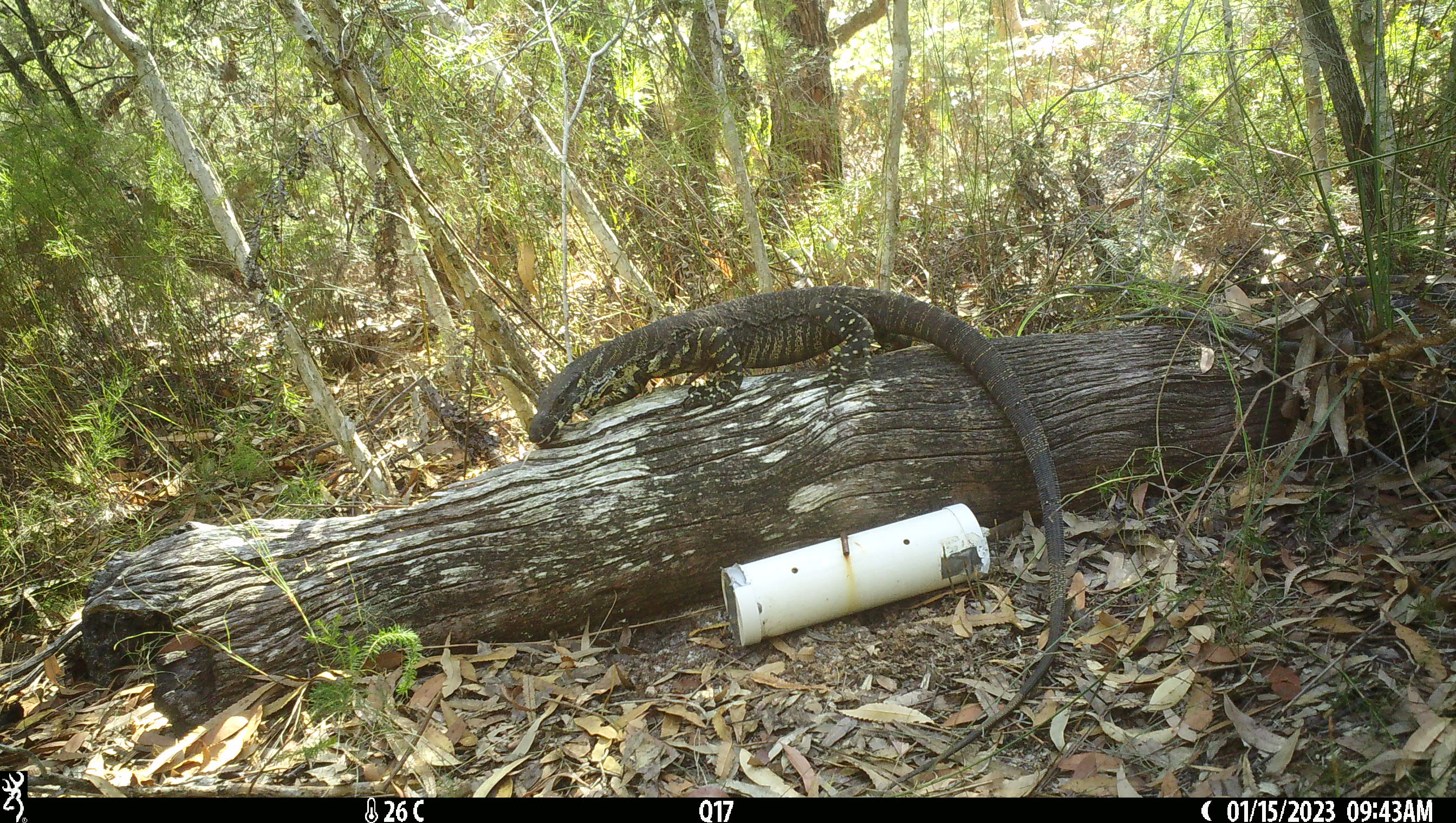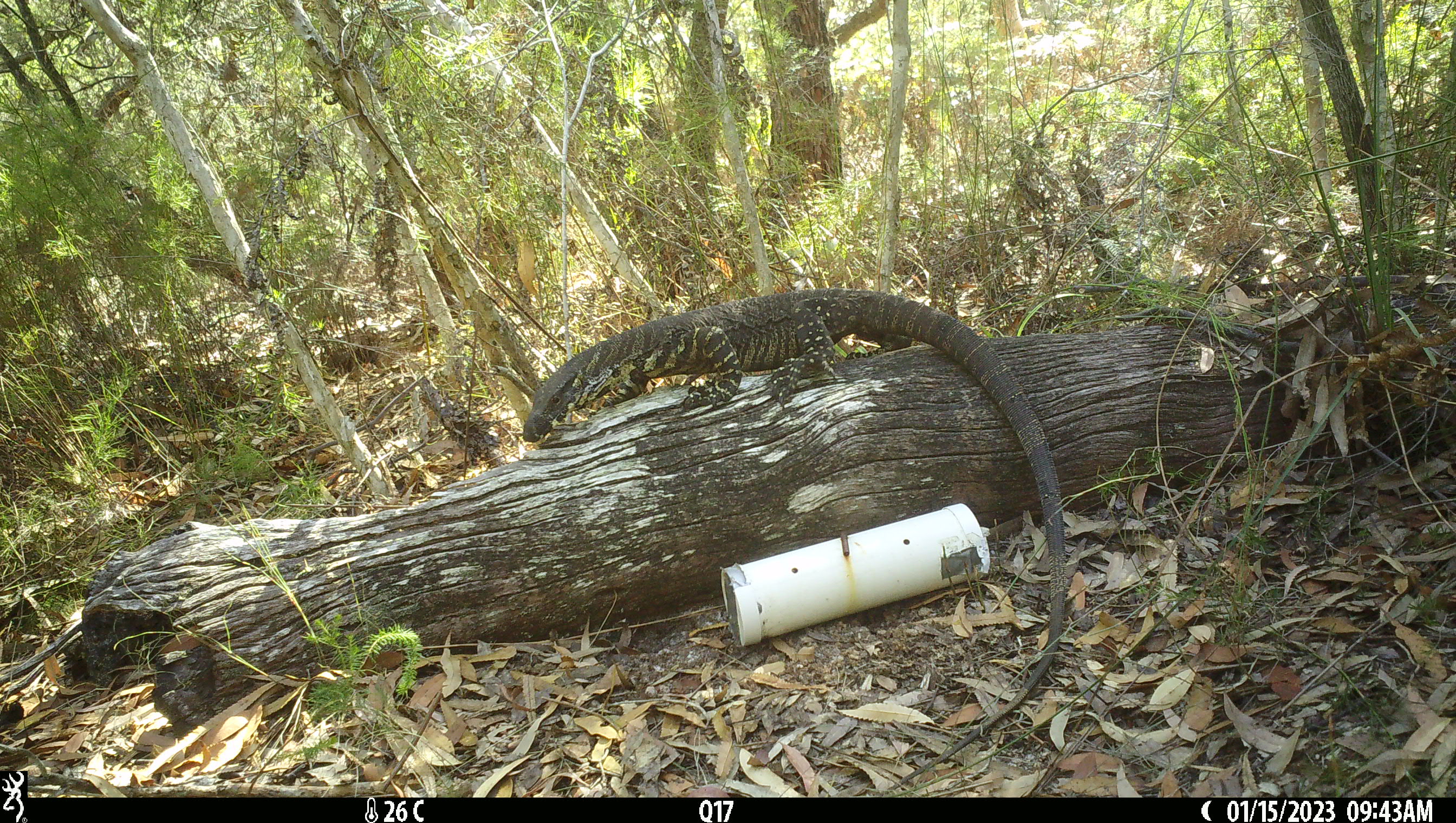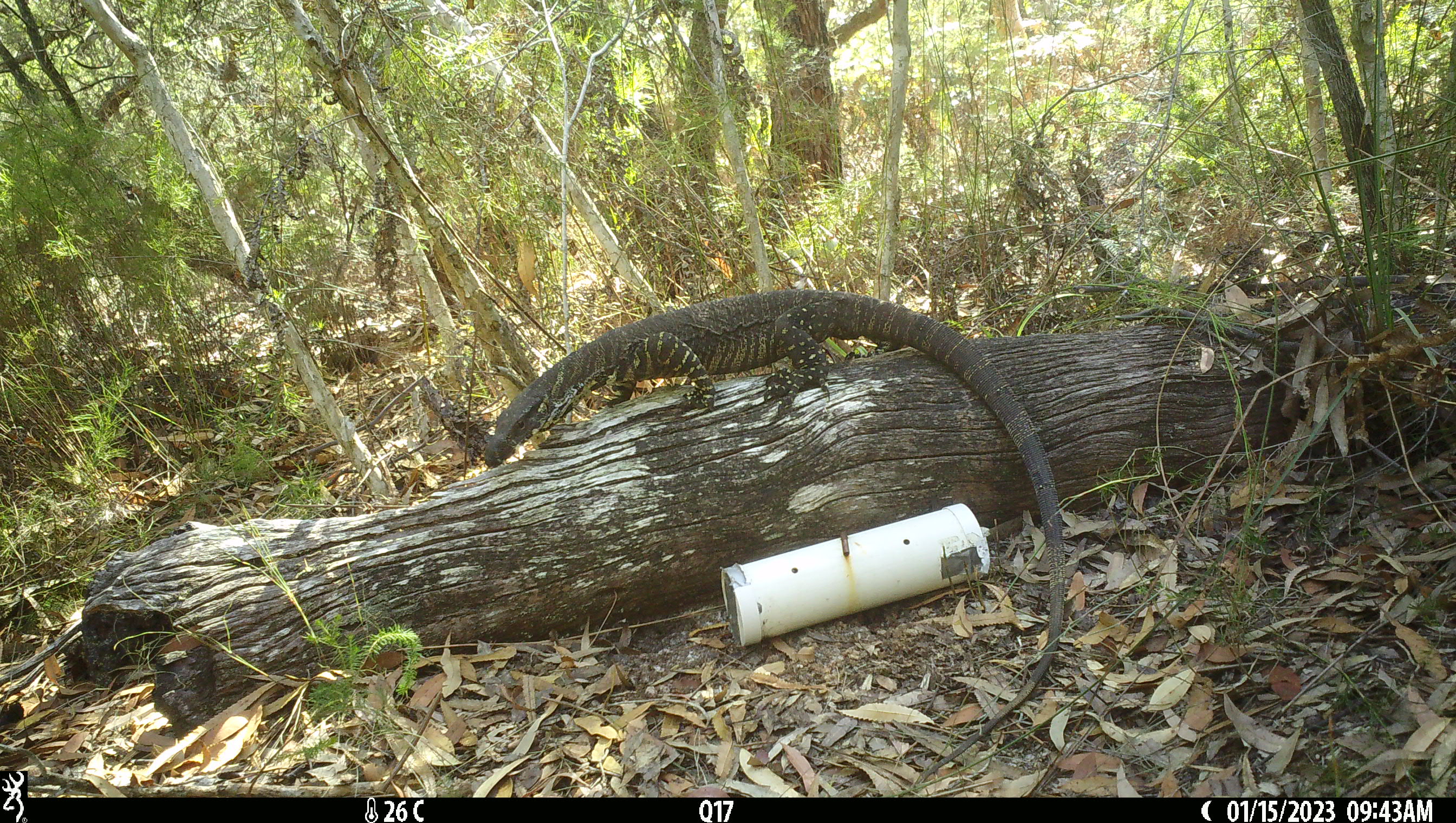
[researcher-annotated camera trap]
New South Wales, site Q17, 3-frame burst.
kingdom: Animalia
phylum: Chordata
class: Reptilia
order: Squamata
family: Varanidae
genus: Varanus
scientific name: Varanus varius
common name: lace monitor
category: goanna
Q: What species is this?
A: Goanna (lace monitor) (Varanus varius).